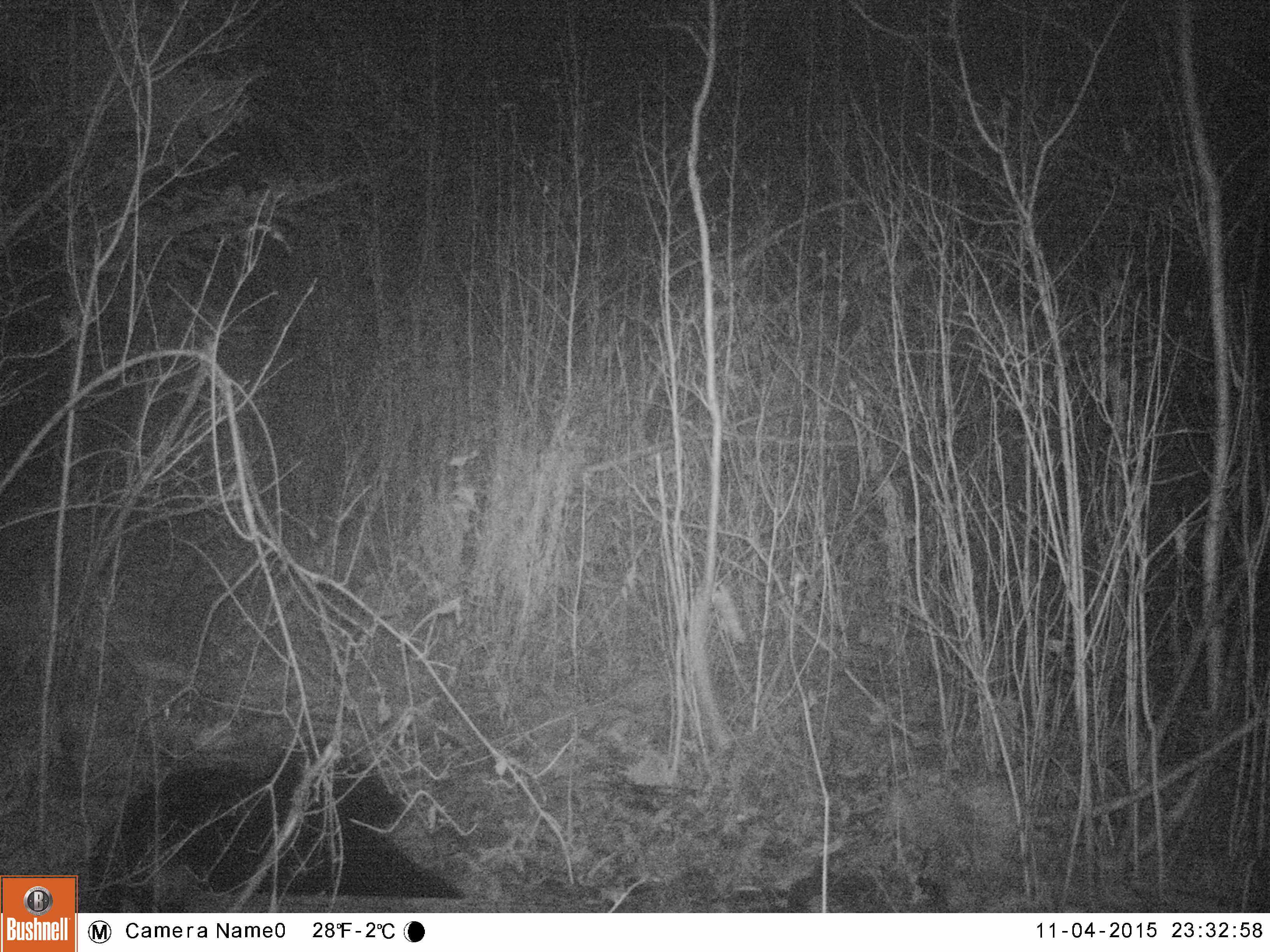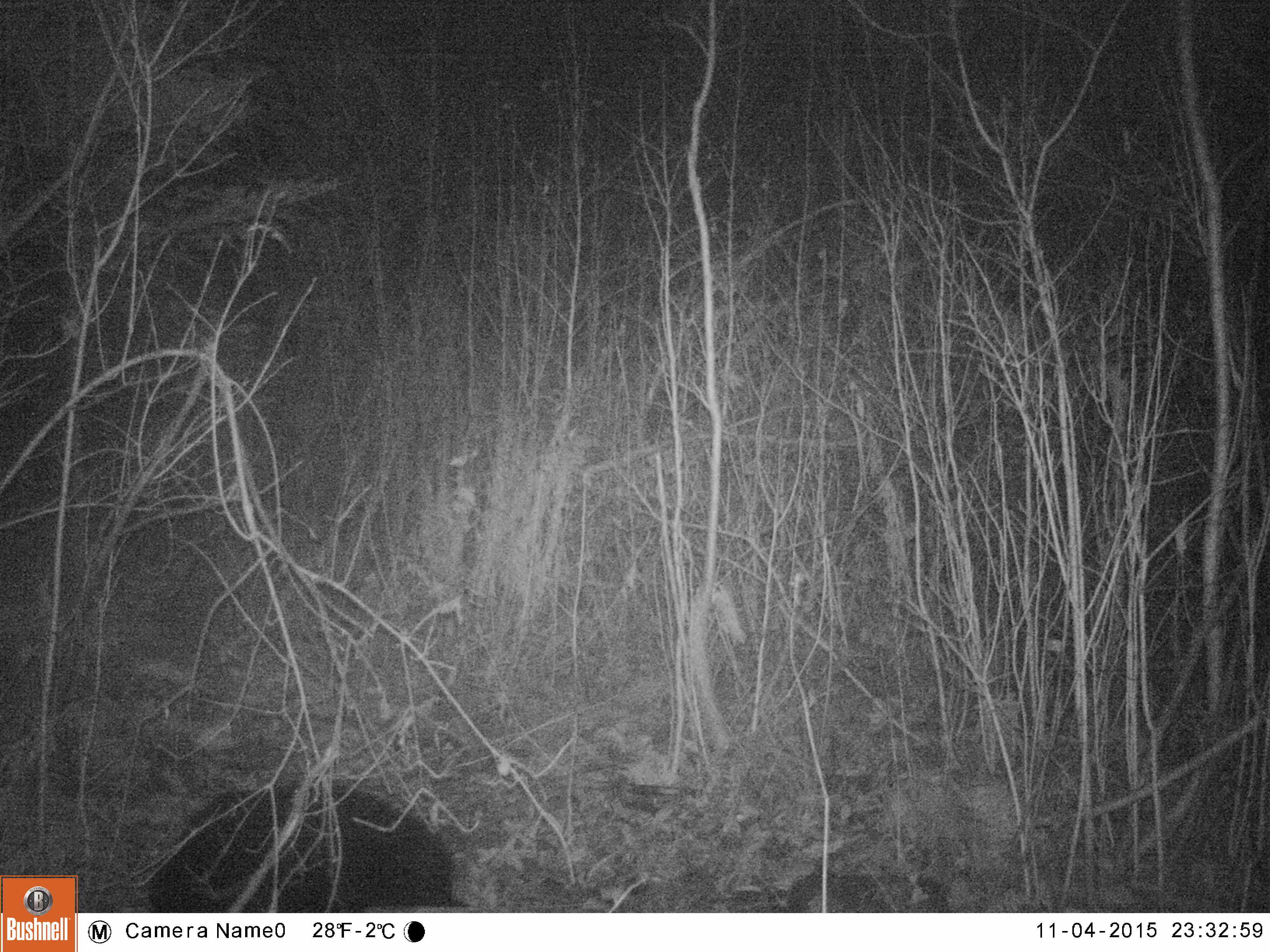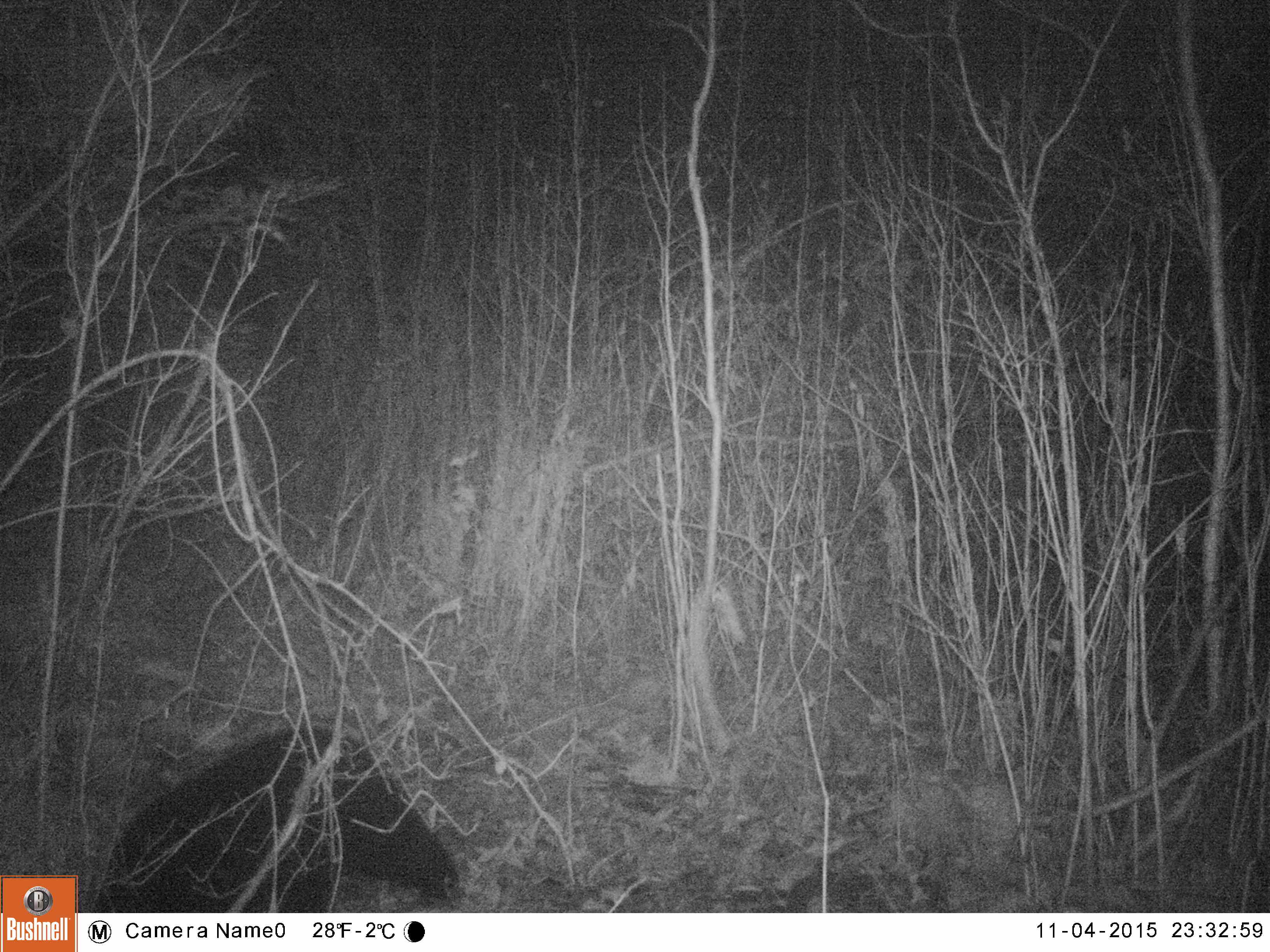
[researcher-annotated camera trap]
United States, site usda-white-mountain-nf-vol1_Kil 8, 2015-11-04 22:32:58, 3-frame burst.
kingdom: Animalia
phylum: Chordata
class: Mammalia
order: Carnivora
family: Ursidae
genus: Ursus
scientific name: Ursus americanus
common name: black bear